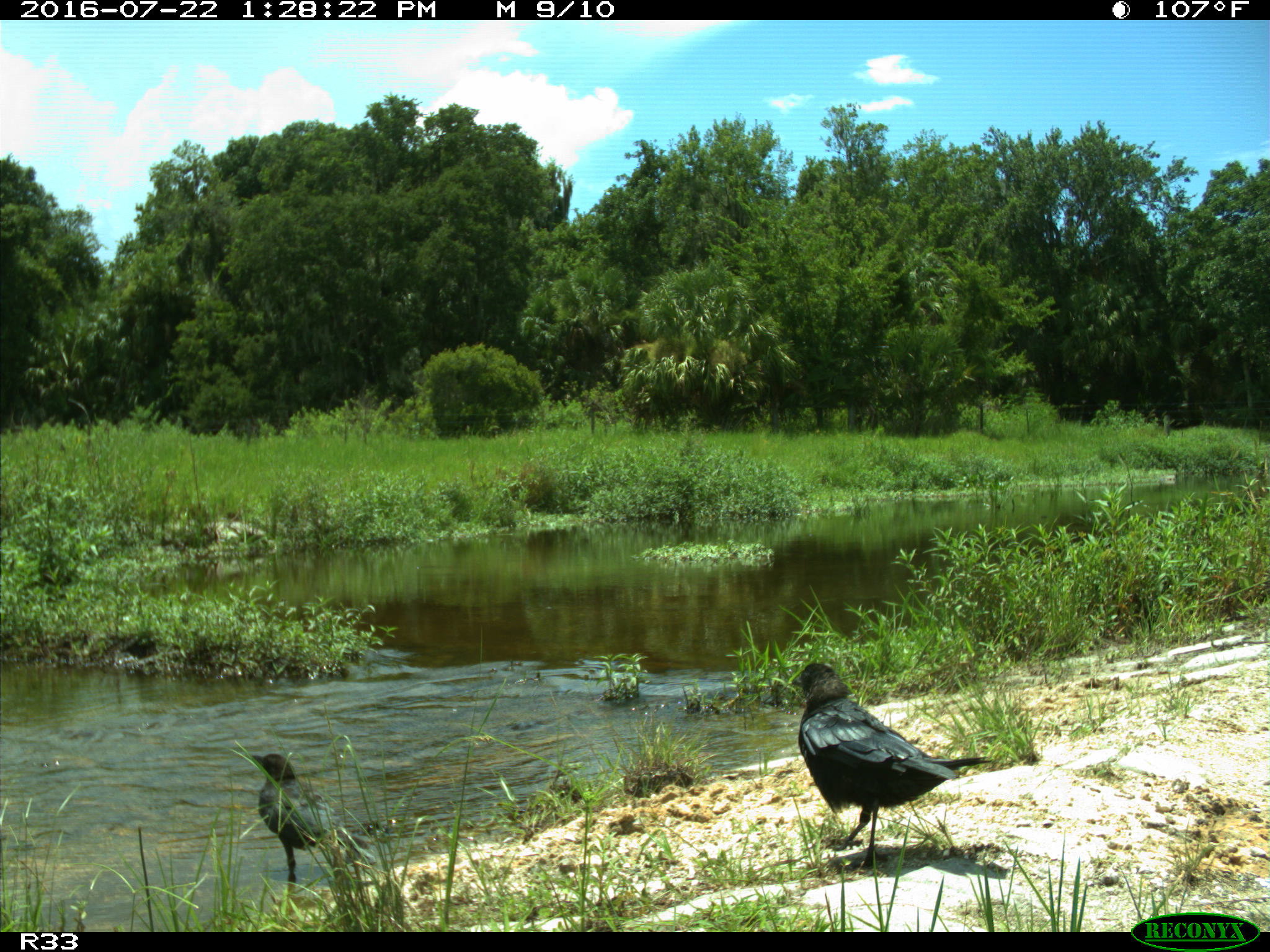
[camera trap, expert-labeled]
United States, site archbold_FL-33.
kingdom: Animalia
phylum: Chordata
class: Aves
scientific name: Aves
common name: birds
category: unidentified bird